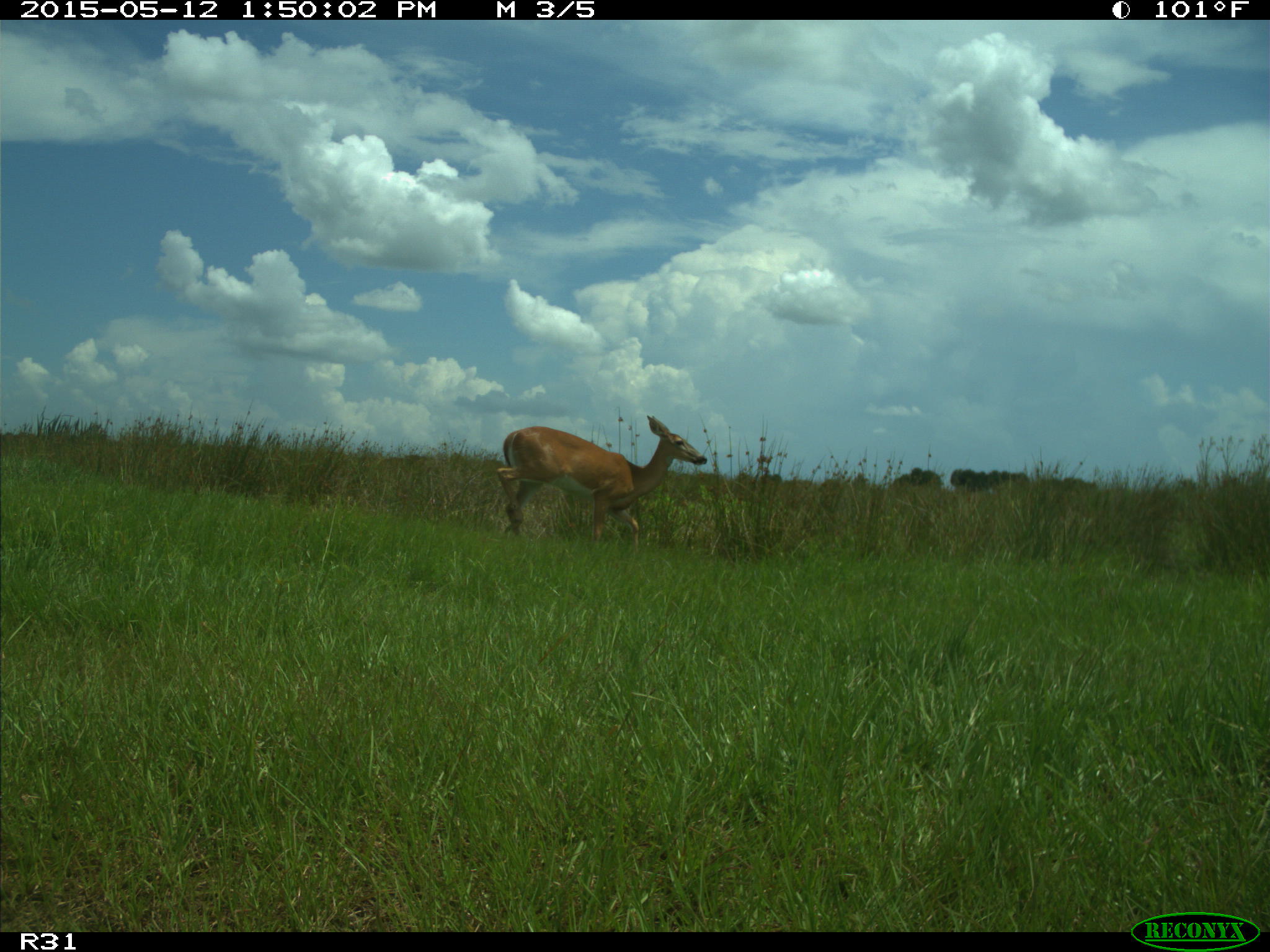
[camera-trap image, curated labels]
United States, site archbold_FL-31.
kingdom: Animalia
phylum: Chordata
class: Mammalia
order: Artiodactyla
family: Cervidae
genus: Odocoileus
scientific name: Odocoileus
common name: deer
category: unidentified deer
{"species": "unidentified deer (deer) (Odocoileus)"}